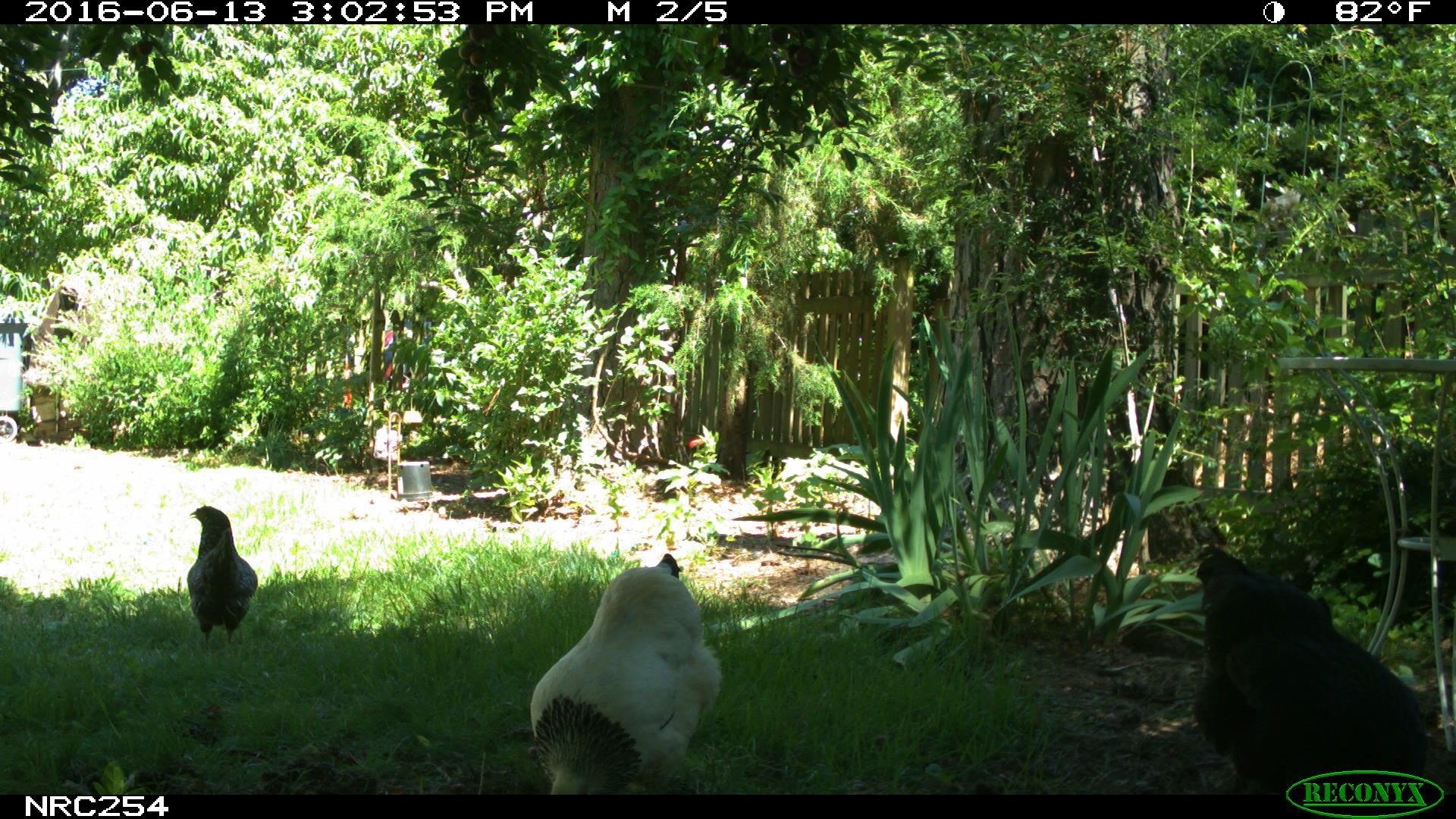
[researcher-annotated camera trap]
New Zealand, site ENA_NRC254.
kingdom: Animalia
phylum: Chordata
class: Aves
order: Galliformes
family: Phasianidae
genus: Gallus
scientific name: Gallus gallus domesticus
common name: chicken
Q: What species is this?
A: Chicken (Gallus gallus domesticus).